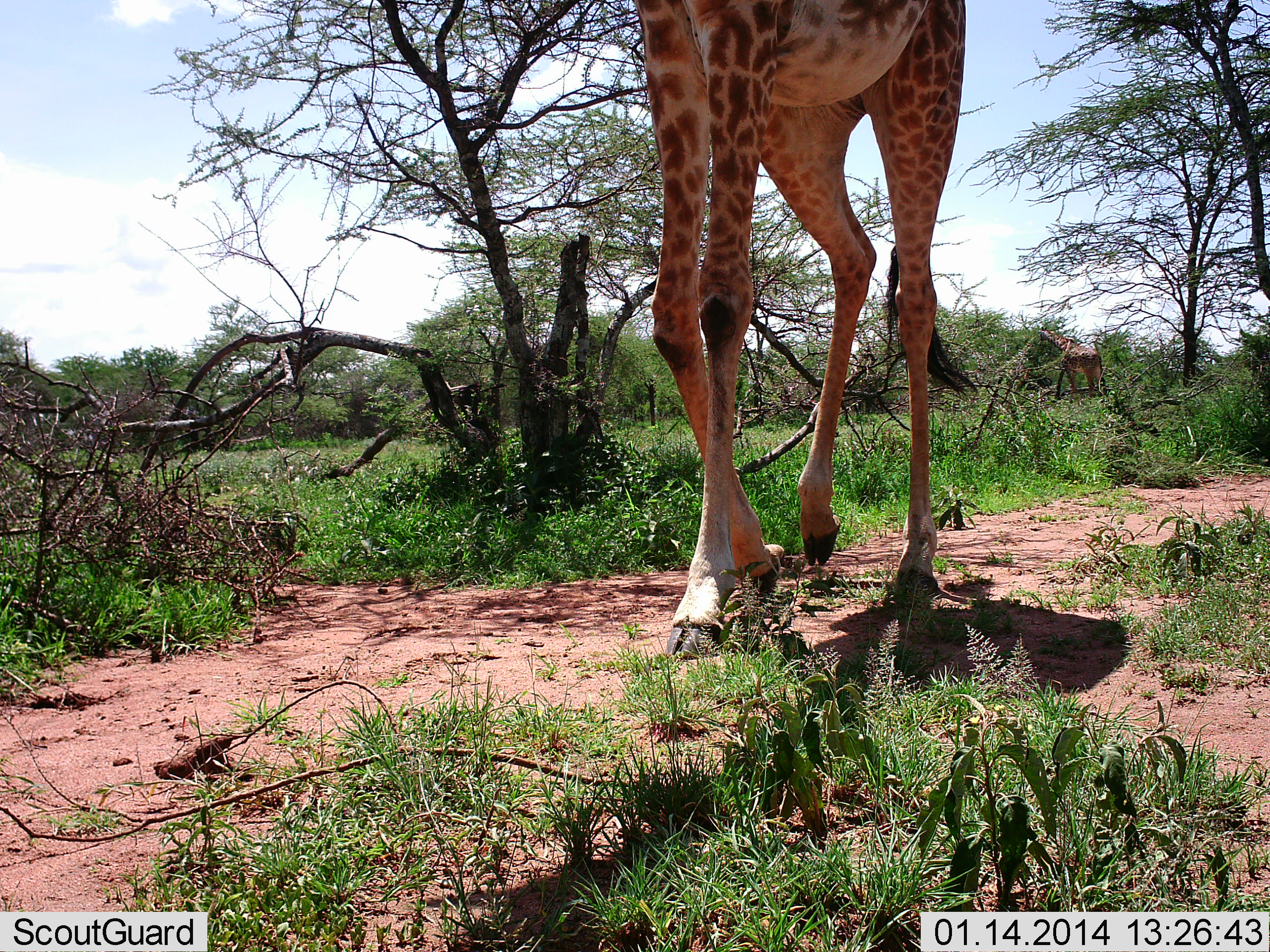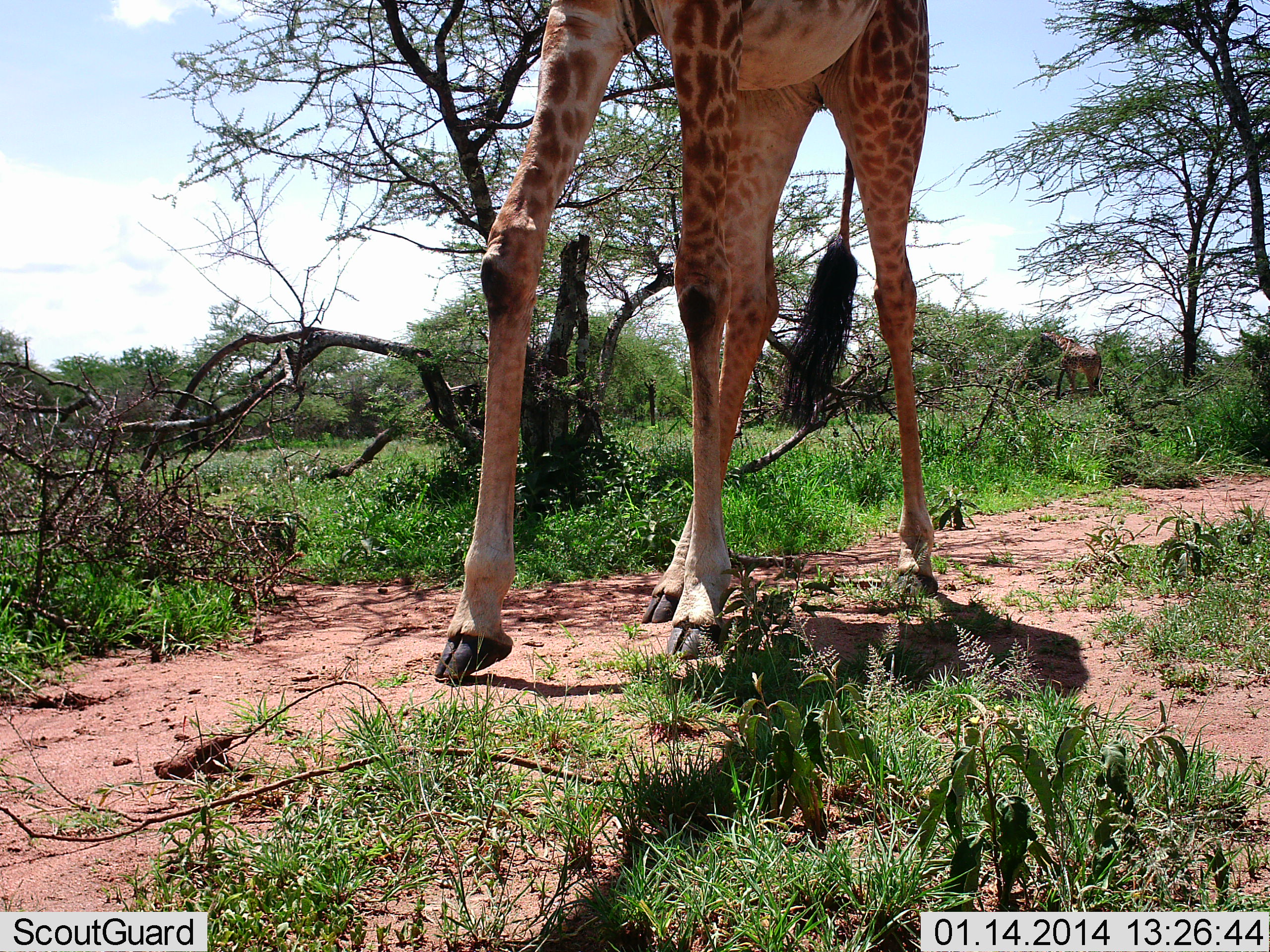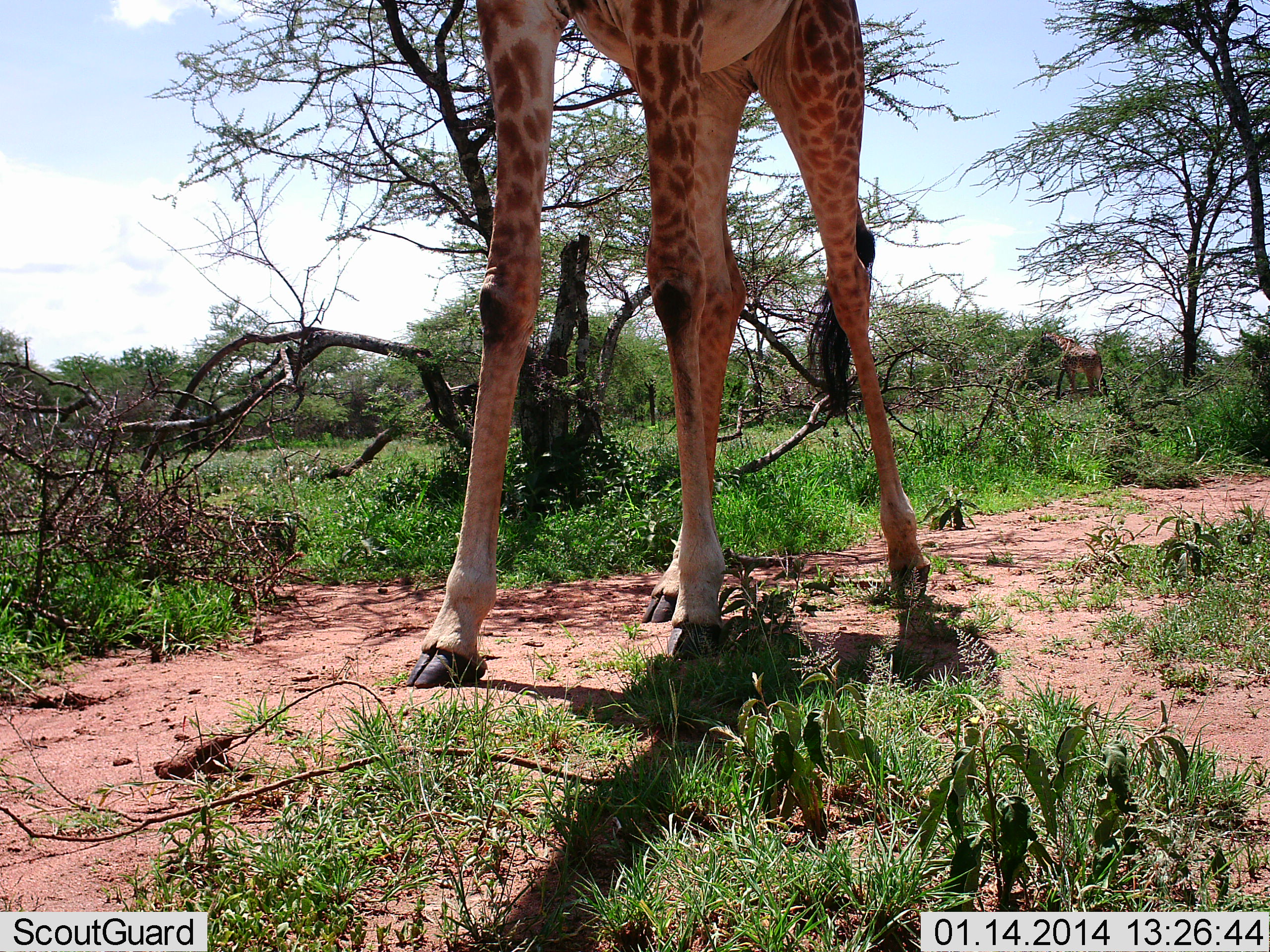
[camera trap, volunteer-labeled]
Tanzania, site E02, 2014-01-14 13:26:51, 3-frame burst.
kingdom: Animalia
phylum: Chordata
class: Mammalia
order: Artiodactyla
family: Giraffidae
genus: Giraffa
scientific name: Giraffa camelopardalis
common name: giraffe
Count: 2.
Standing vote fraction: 10%.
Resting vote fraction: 0%.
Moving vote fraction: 90%.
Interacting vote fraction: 0%.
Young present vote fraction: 0%.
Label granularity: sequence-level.